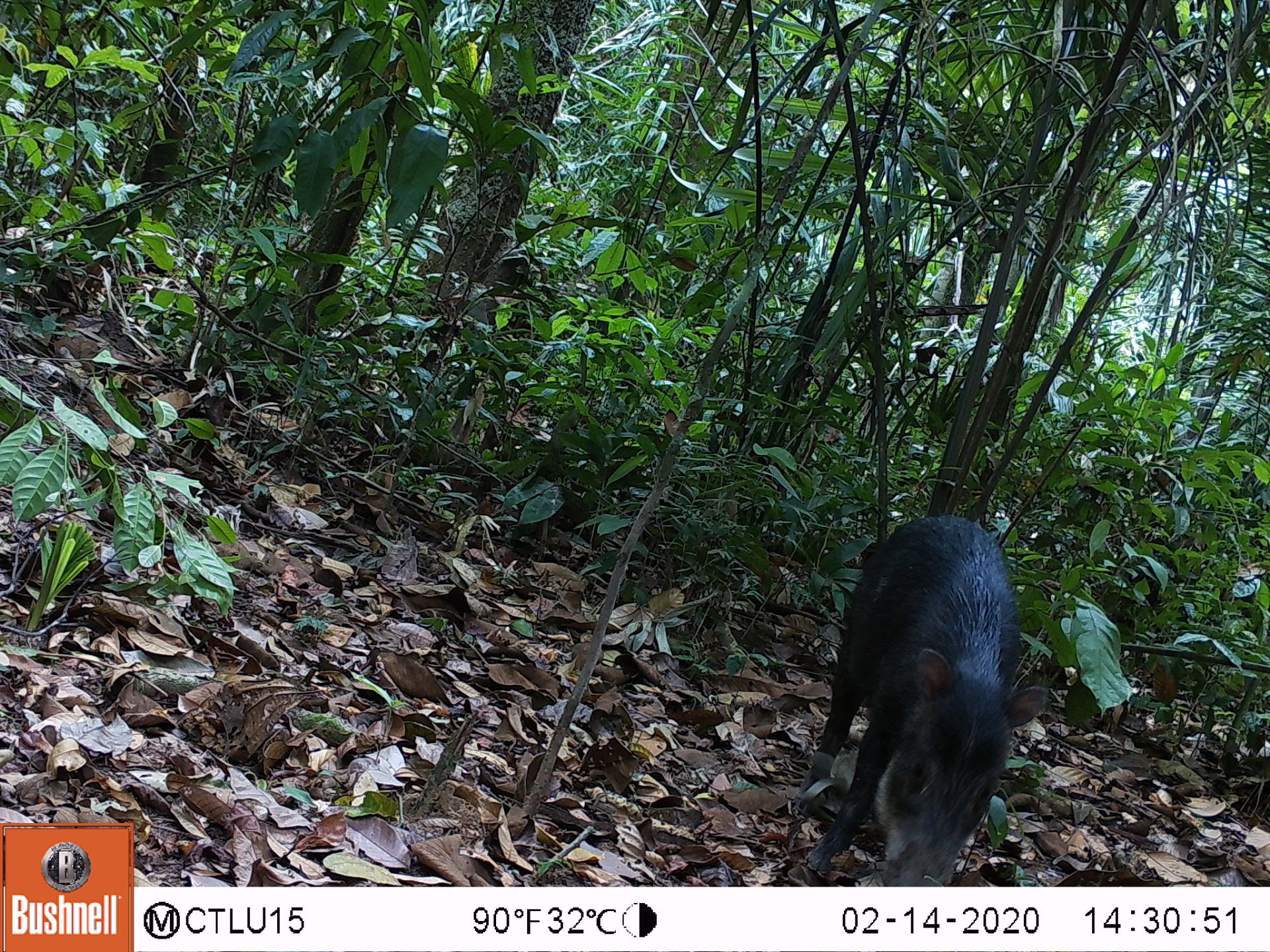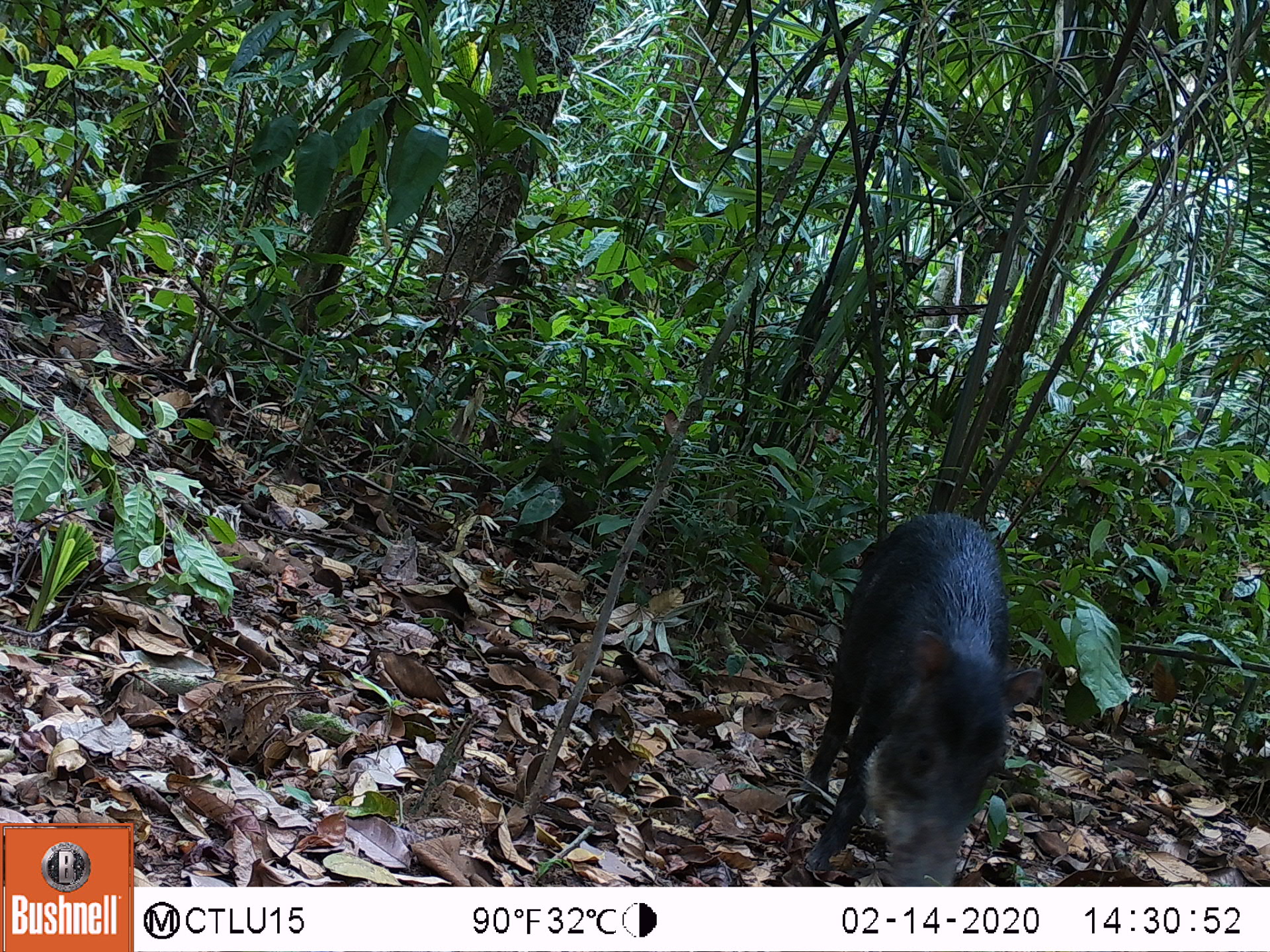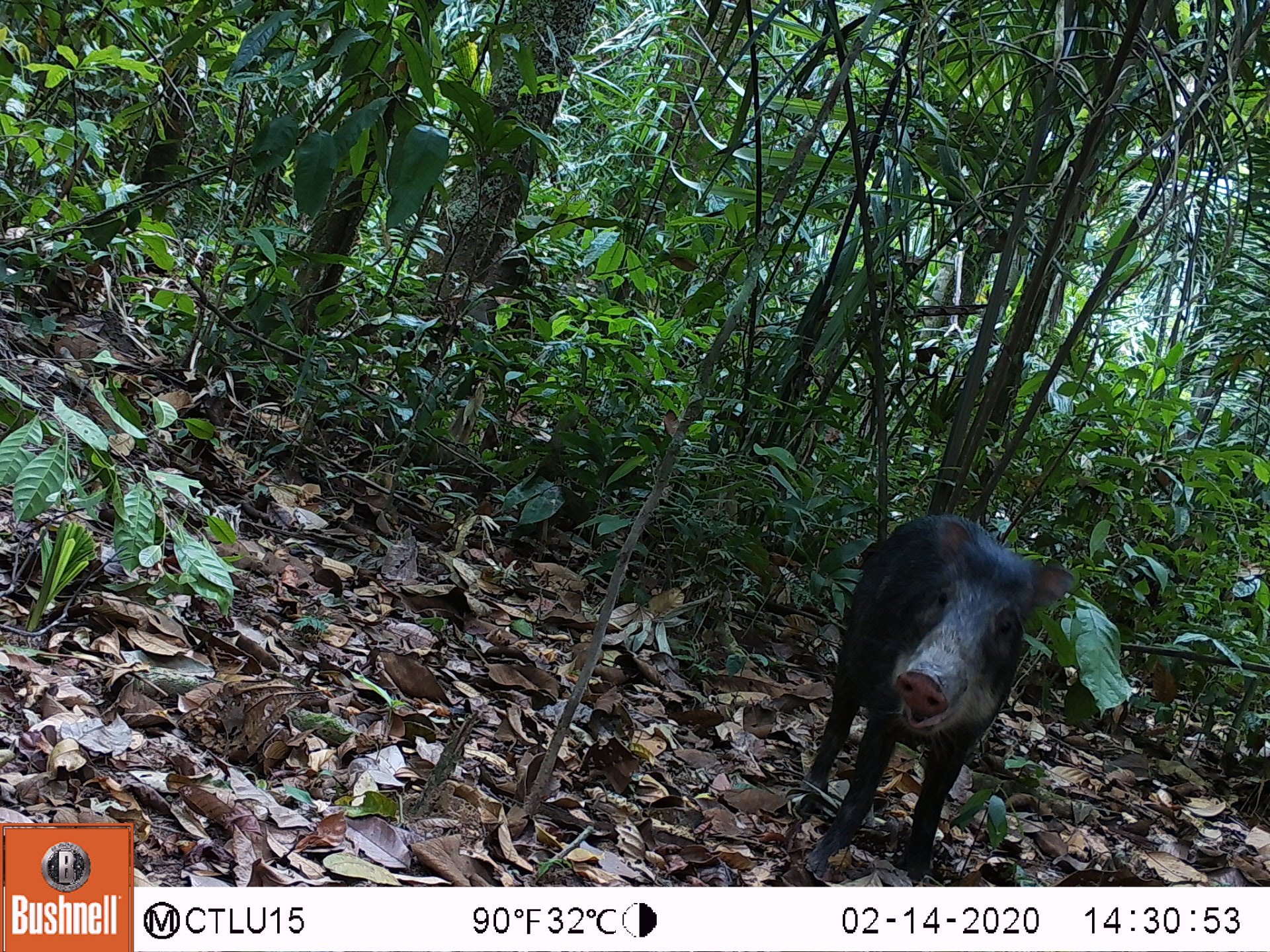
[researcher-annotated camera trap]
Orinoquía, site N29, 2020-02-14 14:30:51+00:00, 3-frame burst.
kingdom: Animalia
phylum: Chordata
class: Mammalia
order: Artiodactyla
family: Tayassuidae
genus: Tayassu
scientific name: Tayassu pecari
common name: white-lipped peccary